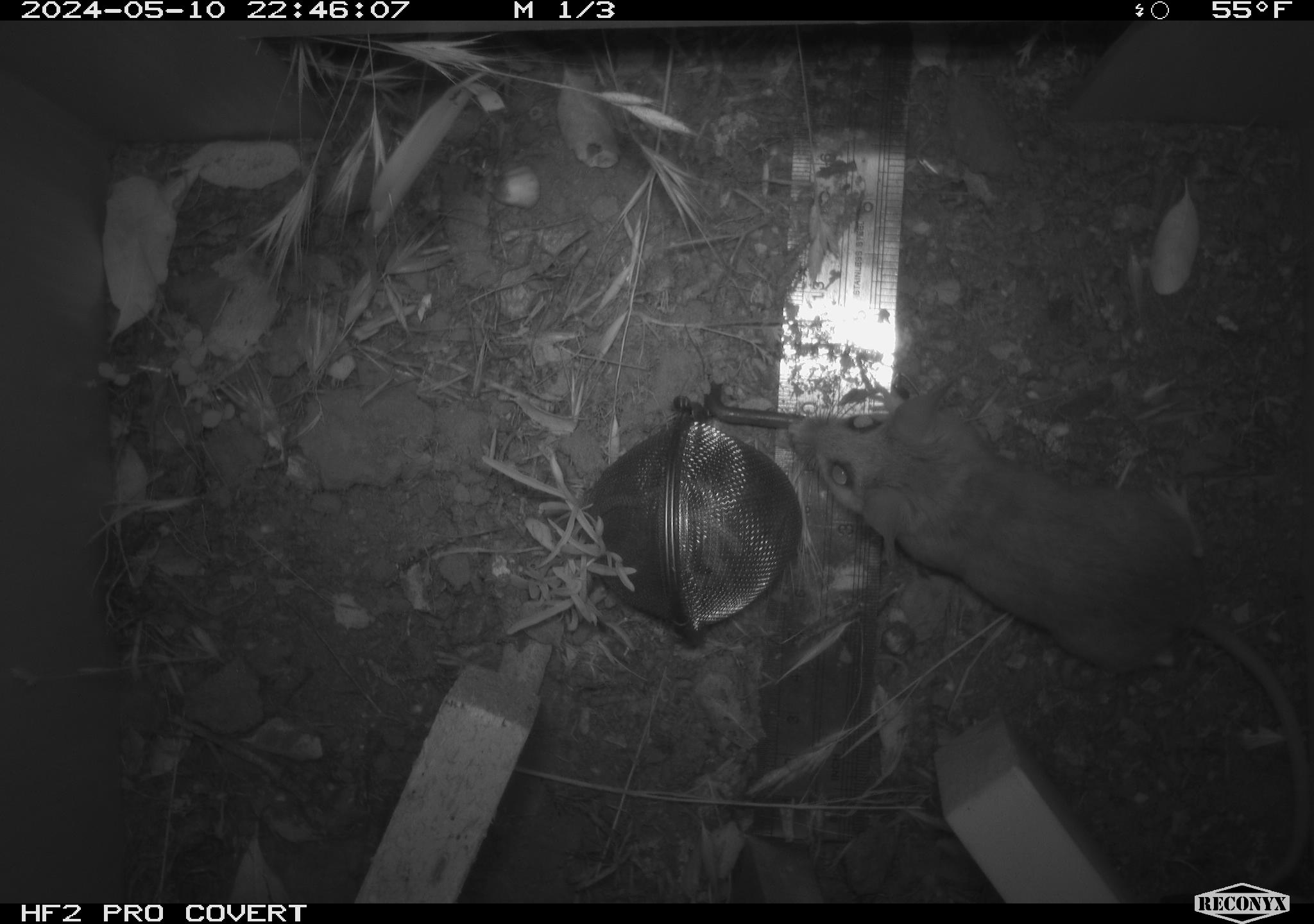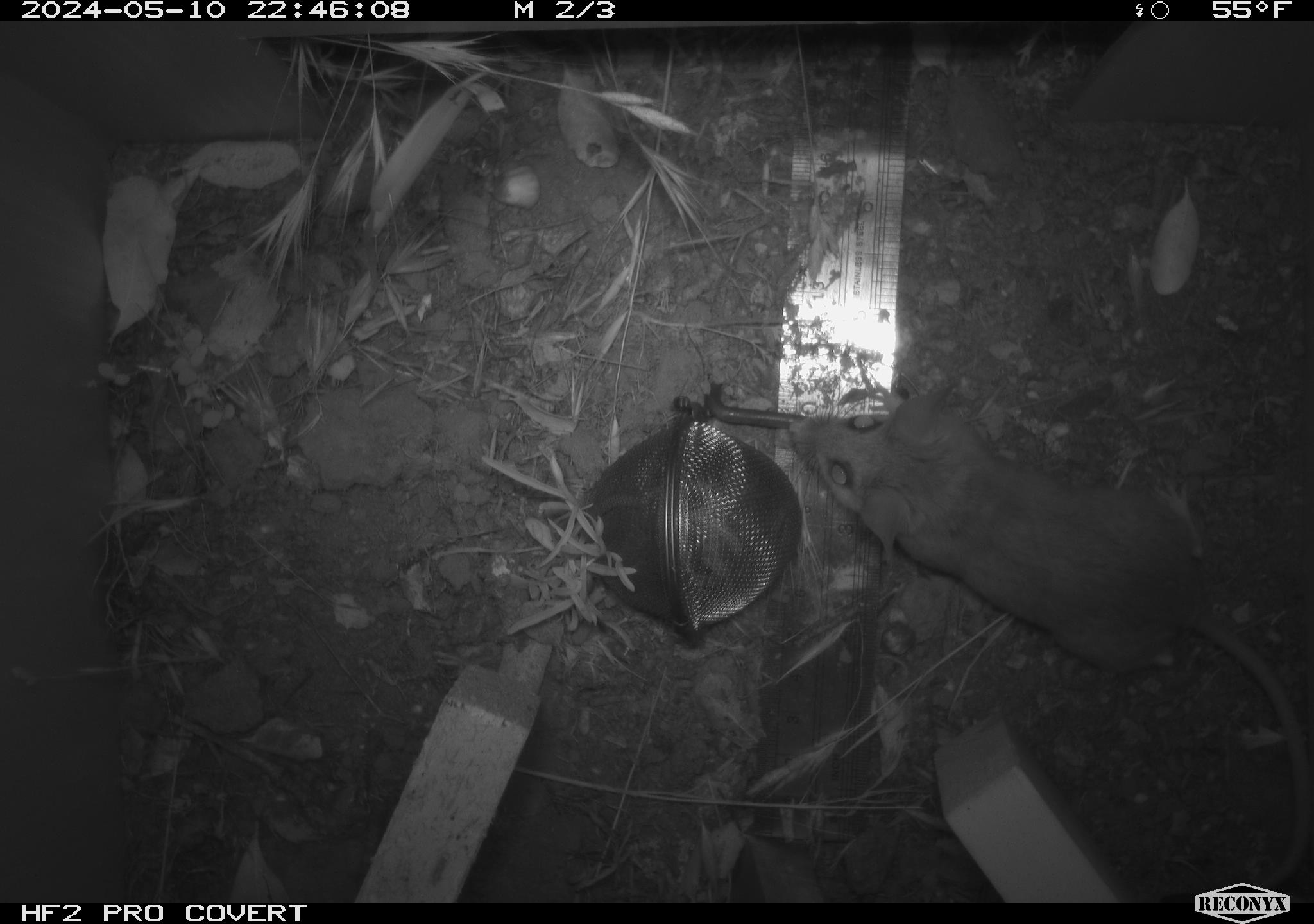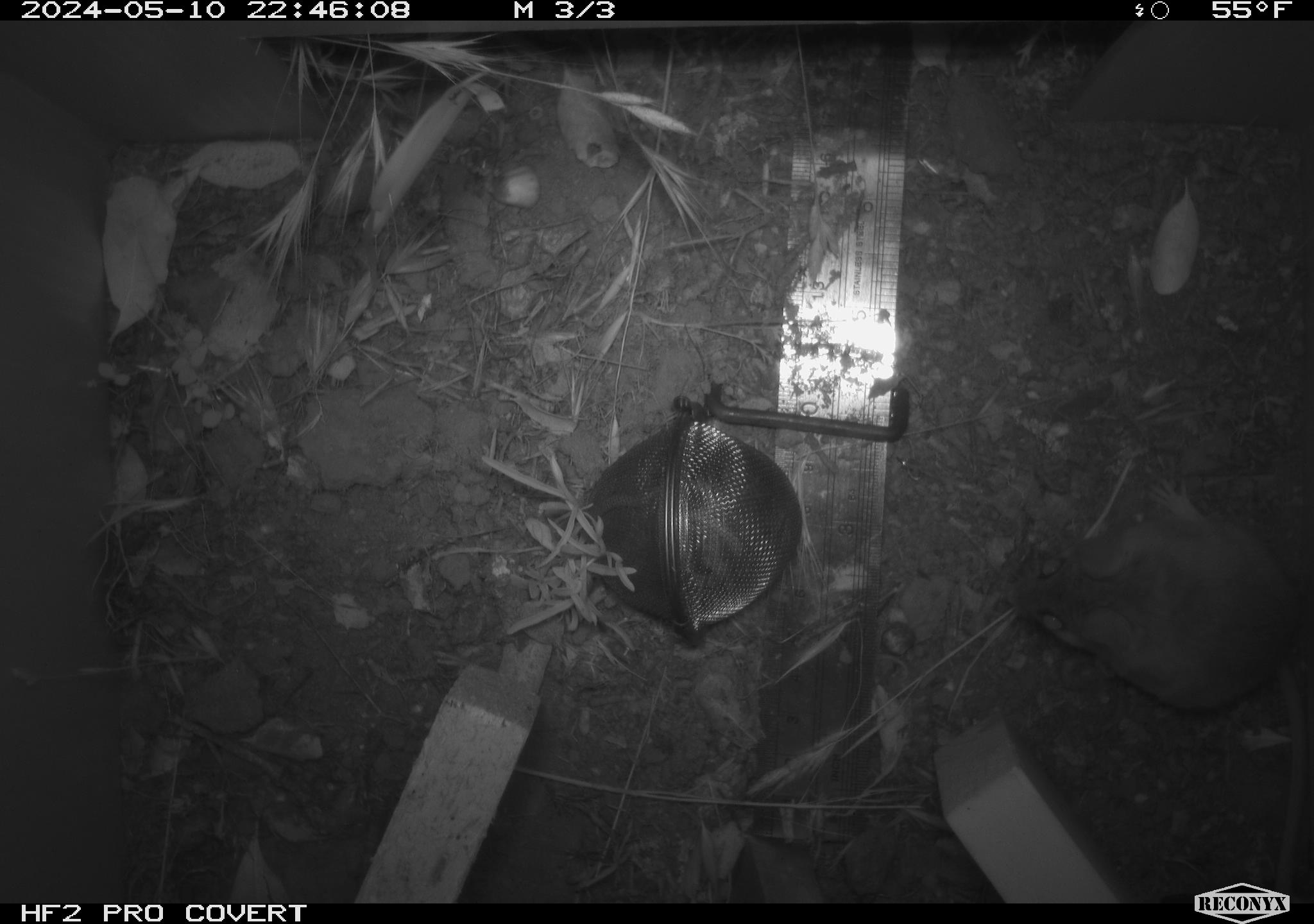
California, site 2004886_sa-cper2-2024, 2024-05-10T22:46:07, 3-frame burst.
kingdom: Animalia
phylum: Chordata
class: Mammalia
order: Rodentia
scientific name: Rodentia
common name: rodent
Rodent (Rodentia).